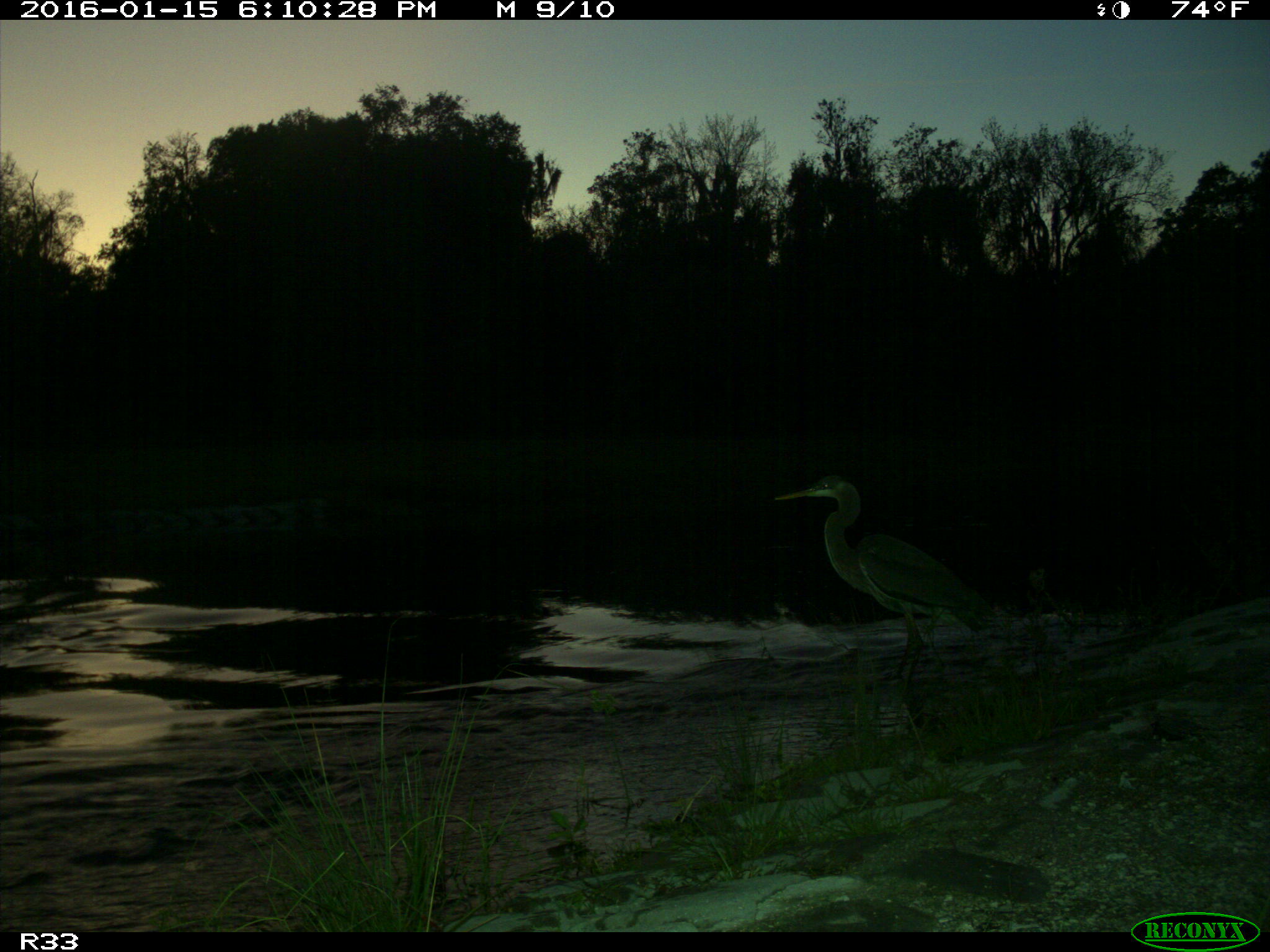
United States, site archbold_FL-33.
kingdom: Animalia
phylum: Chordata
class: Aves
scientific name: Aves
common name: birds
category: unidentified bird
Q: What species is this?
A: Unidentified bird (birds) (Aves).